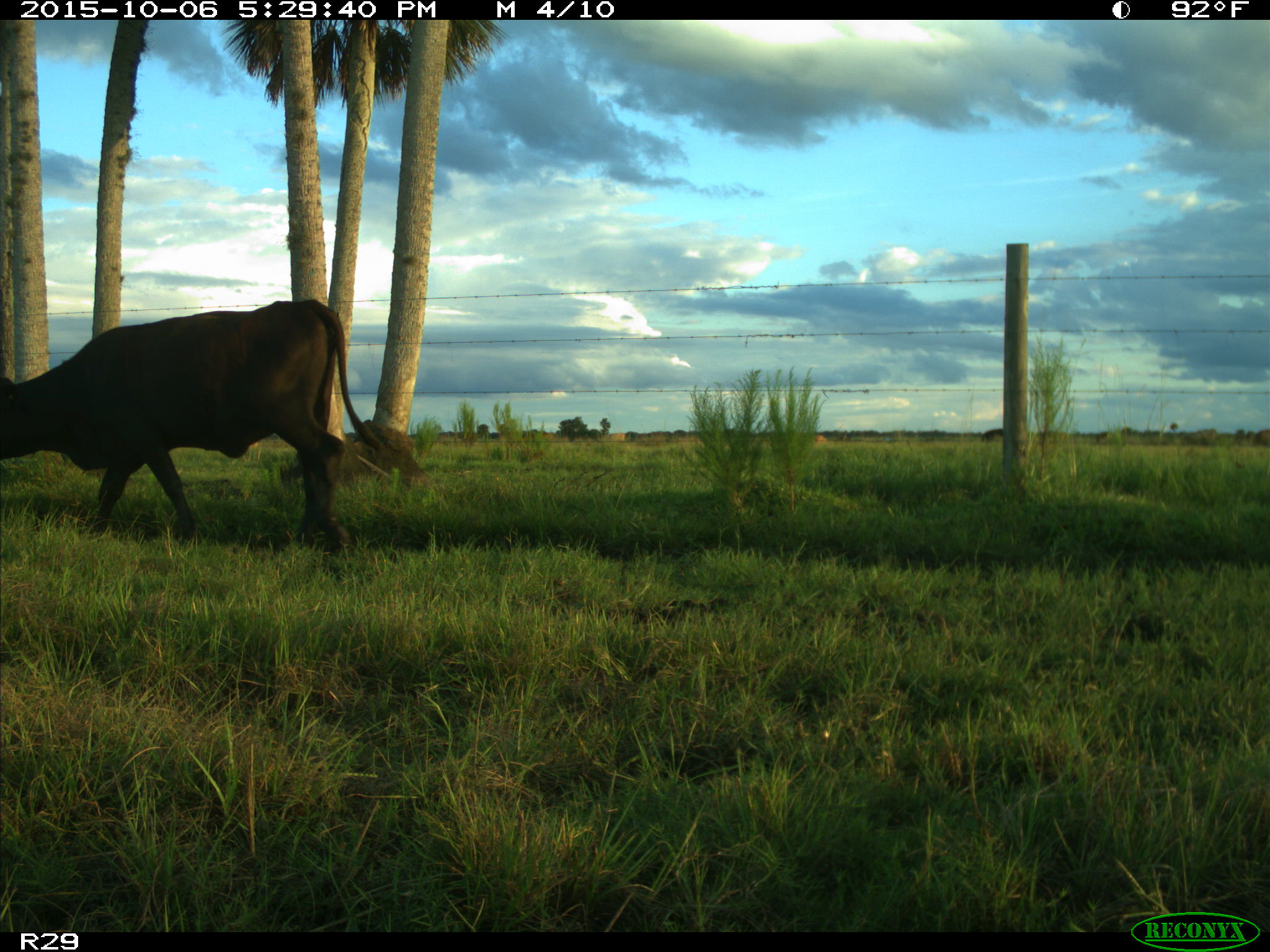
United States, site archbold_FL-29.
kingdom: Animalia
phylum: Chordata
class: Mammalia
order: Artiodactyla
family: Bovidae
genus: Bos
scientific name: Bos taurus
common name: domestic cow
Bos taurus (domestic cow).